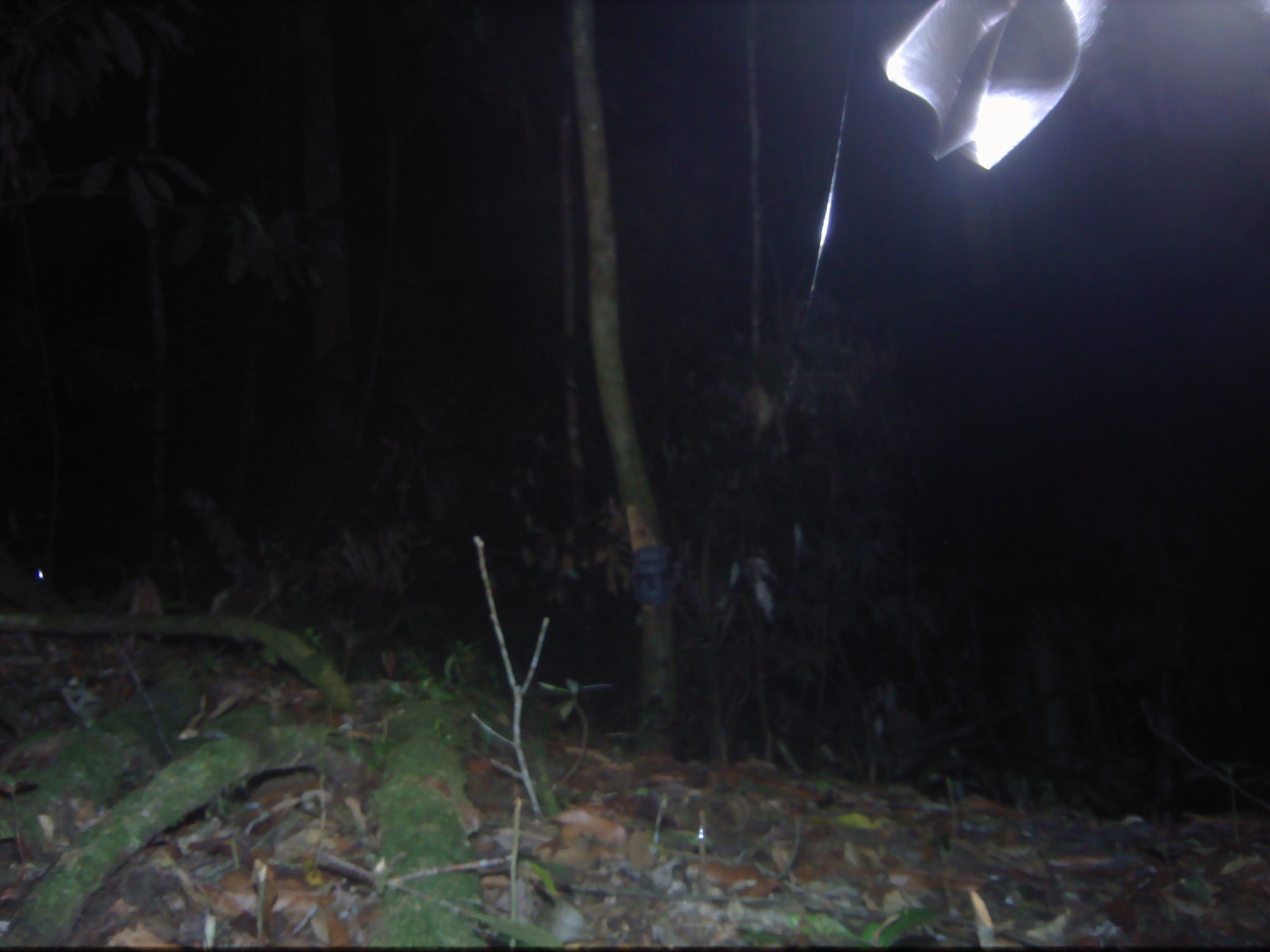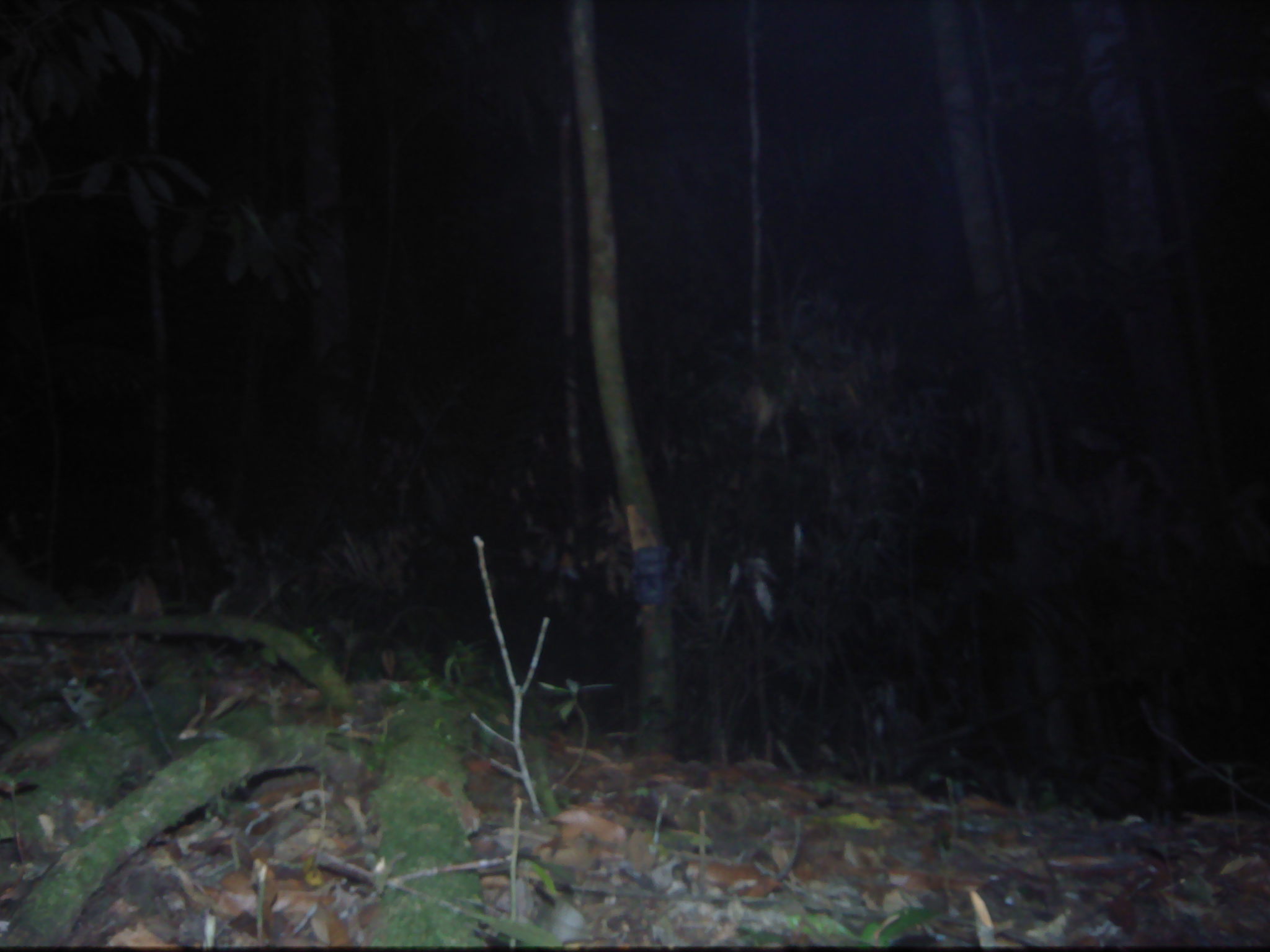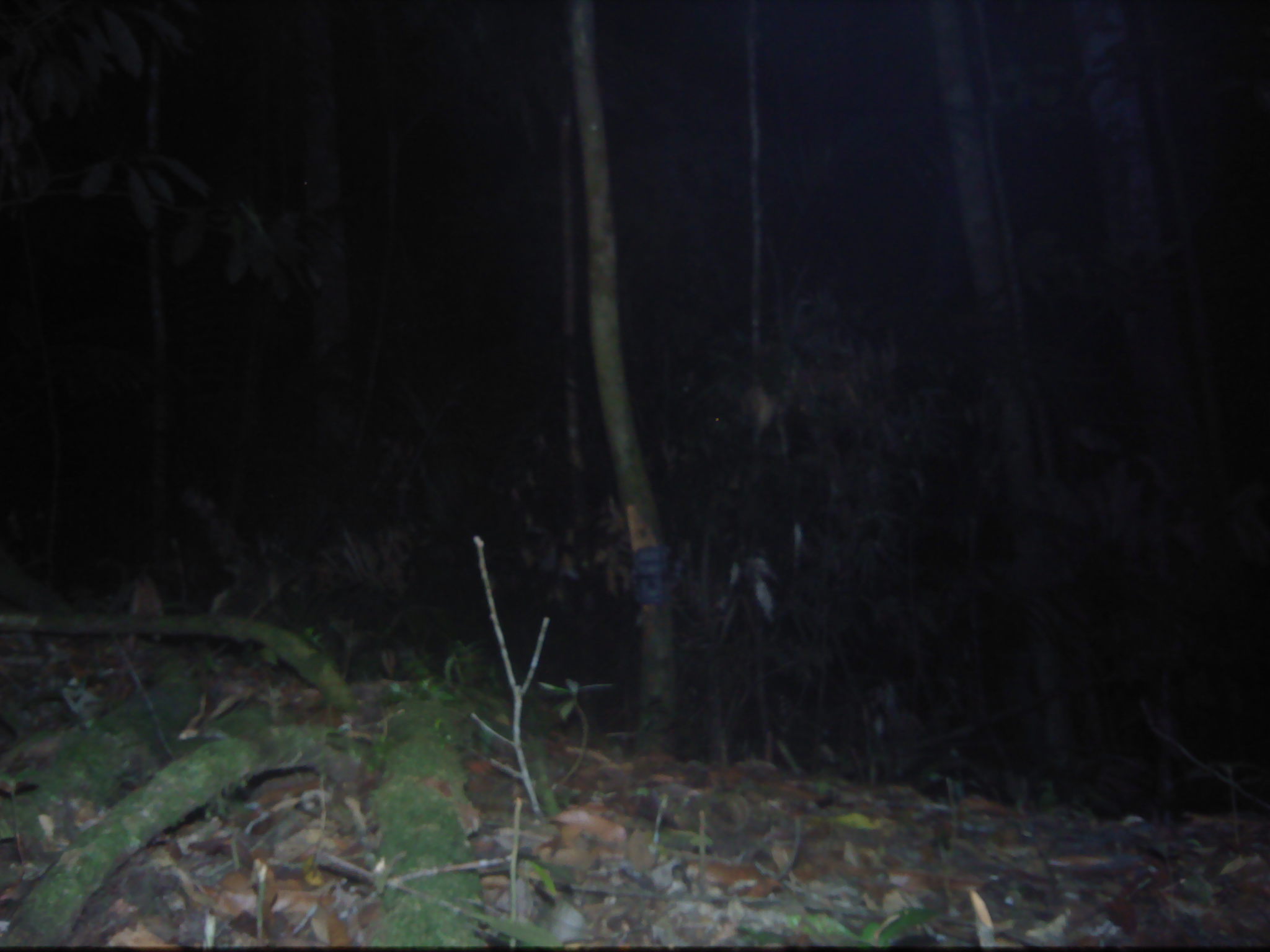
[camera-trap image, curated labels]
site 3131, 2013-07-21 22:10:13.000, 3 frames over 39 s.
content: unidentified animal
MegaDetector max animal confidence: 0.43